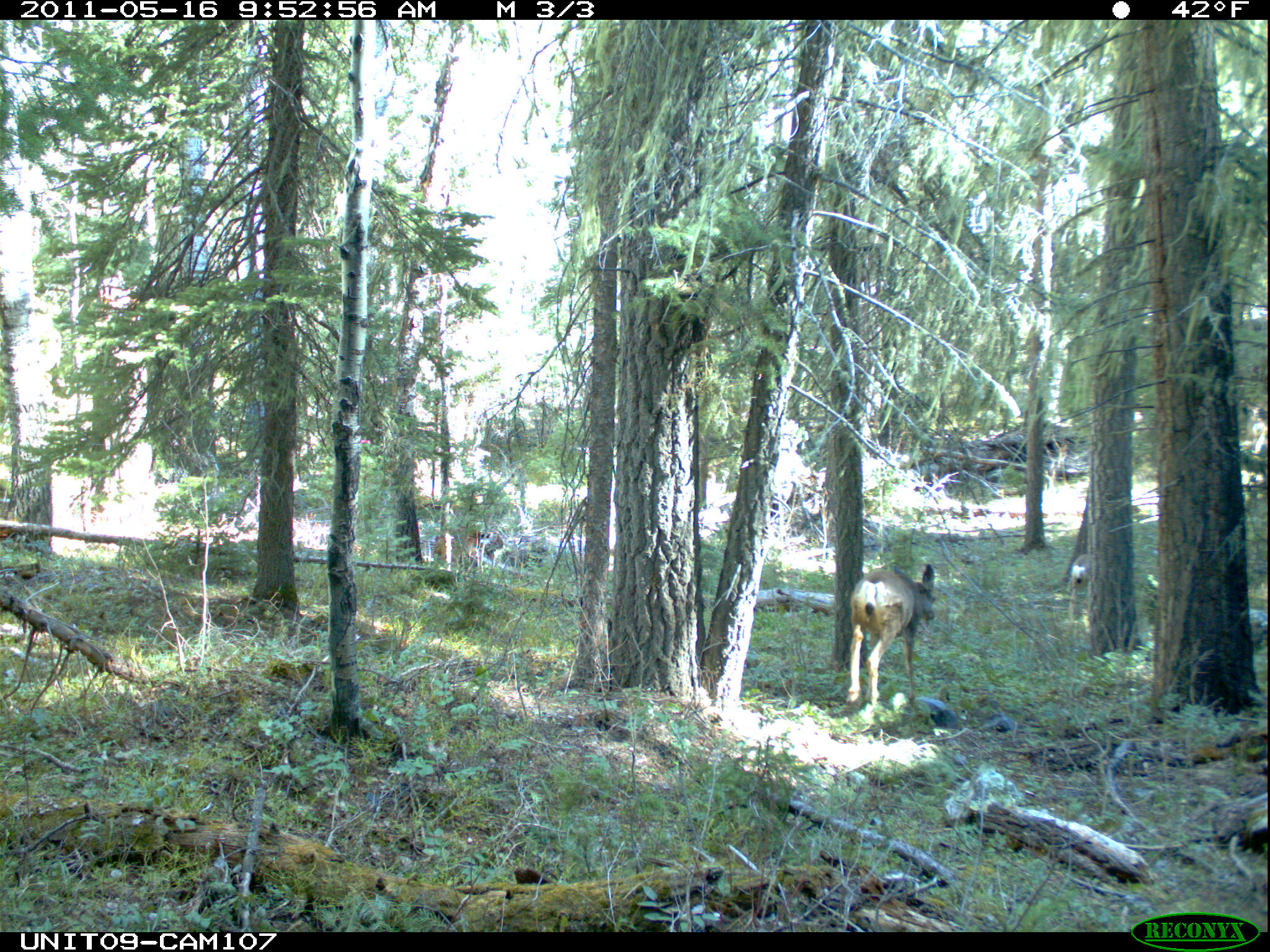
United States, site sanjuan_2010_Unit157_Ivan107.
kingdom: Animalia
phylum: Chordata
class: Mammalia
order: Artiodactyla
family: Cervidae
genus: Odocoileus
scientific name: Odocoileus hemionus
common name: mule deer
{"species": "Odocoileus hemionus (mule deer)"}